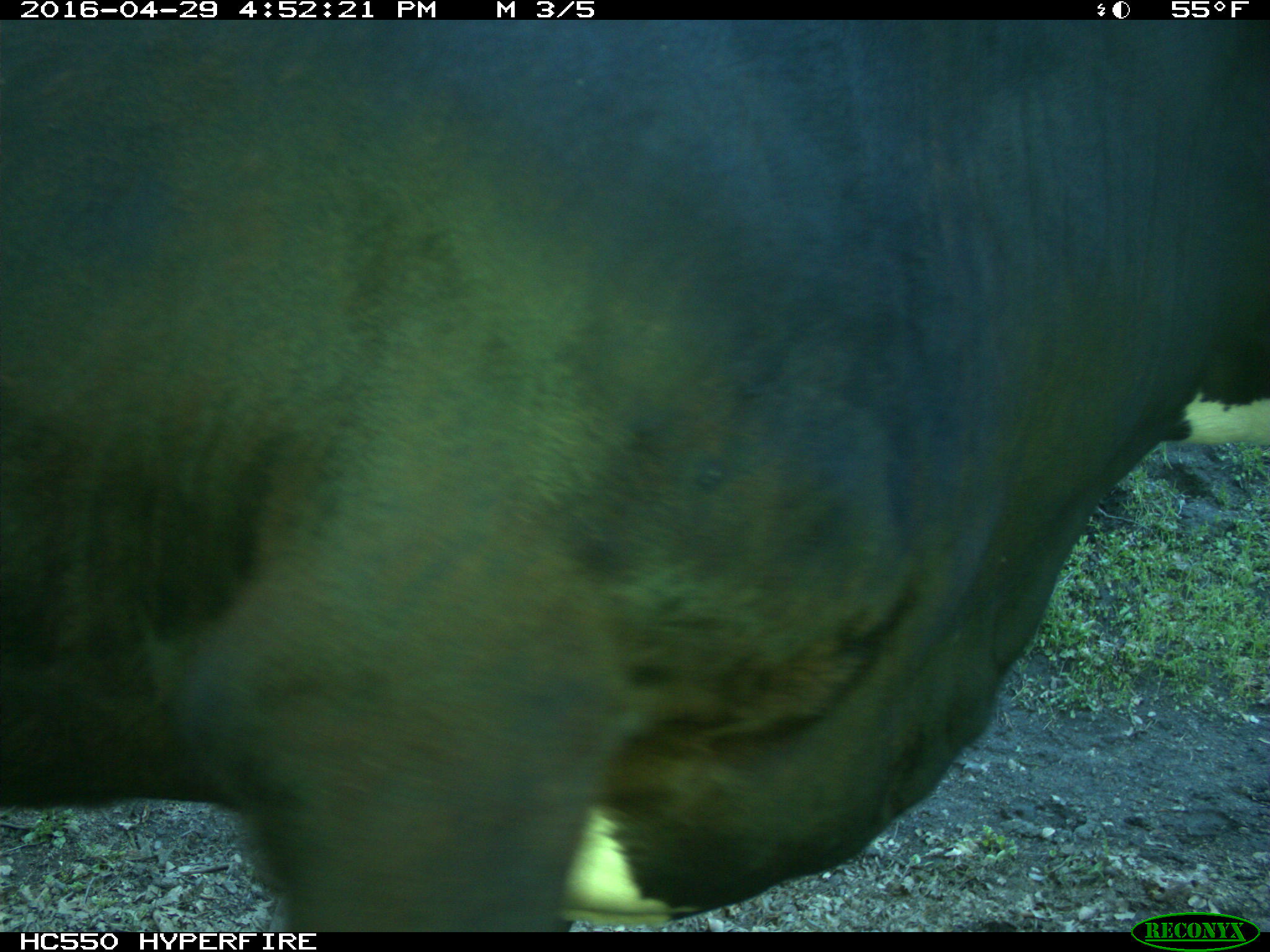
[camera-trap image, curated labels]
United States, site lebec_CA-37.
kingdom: Animalia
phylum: Chordata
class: Mammalia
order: Artiodactyla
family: Bovidae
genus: Bos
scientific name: Bos taurus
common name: domestic cow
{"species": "Bos taurus (domestic cow)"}